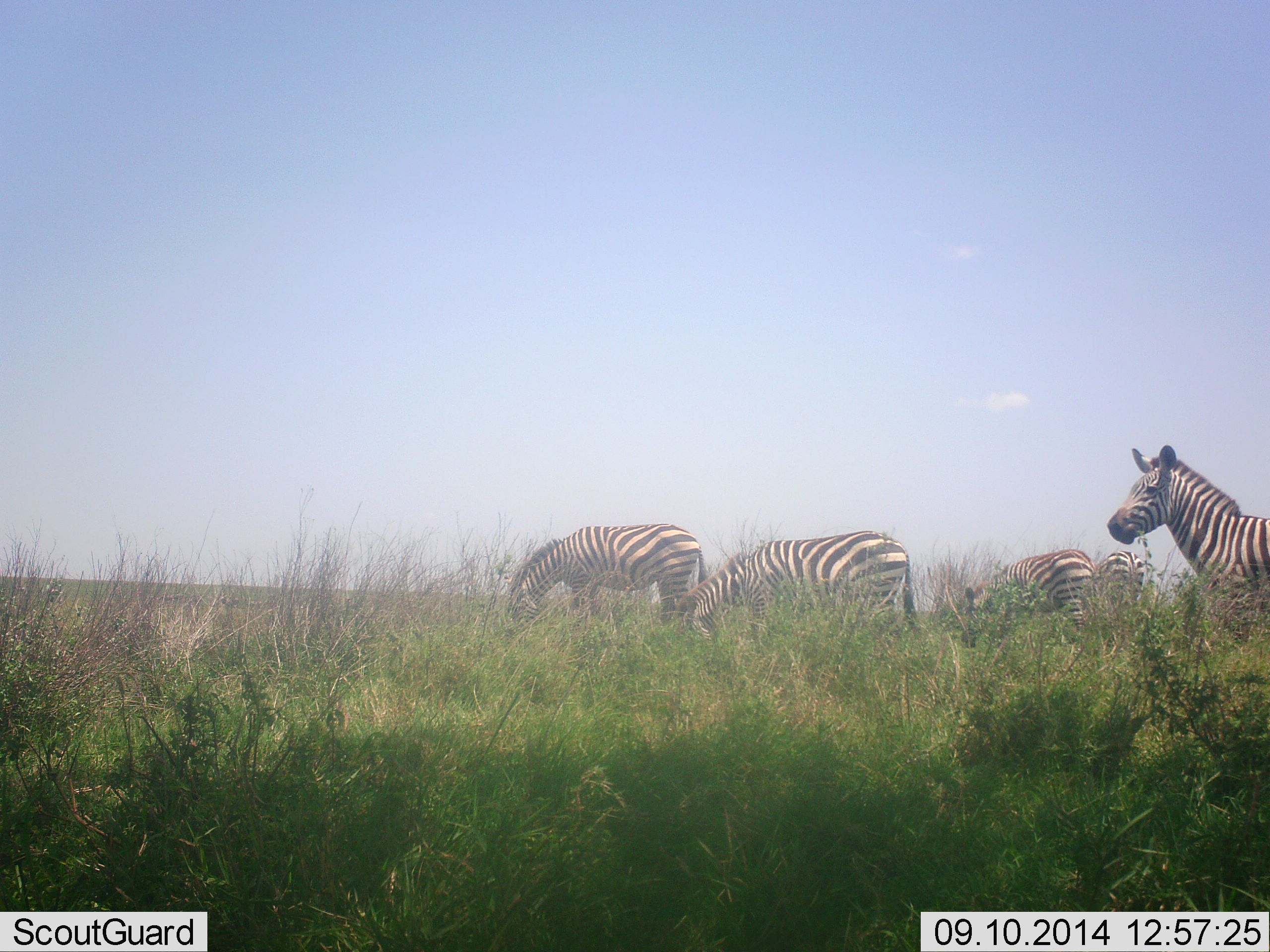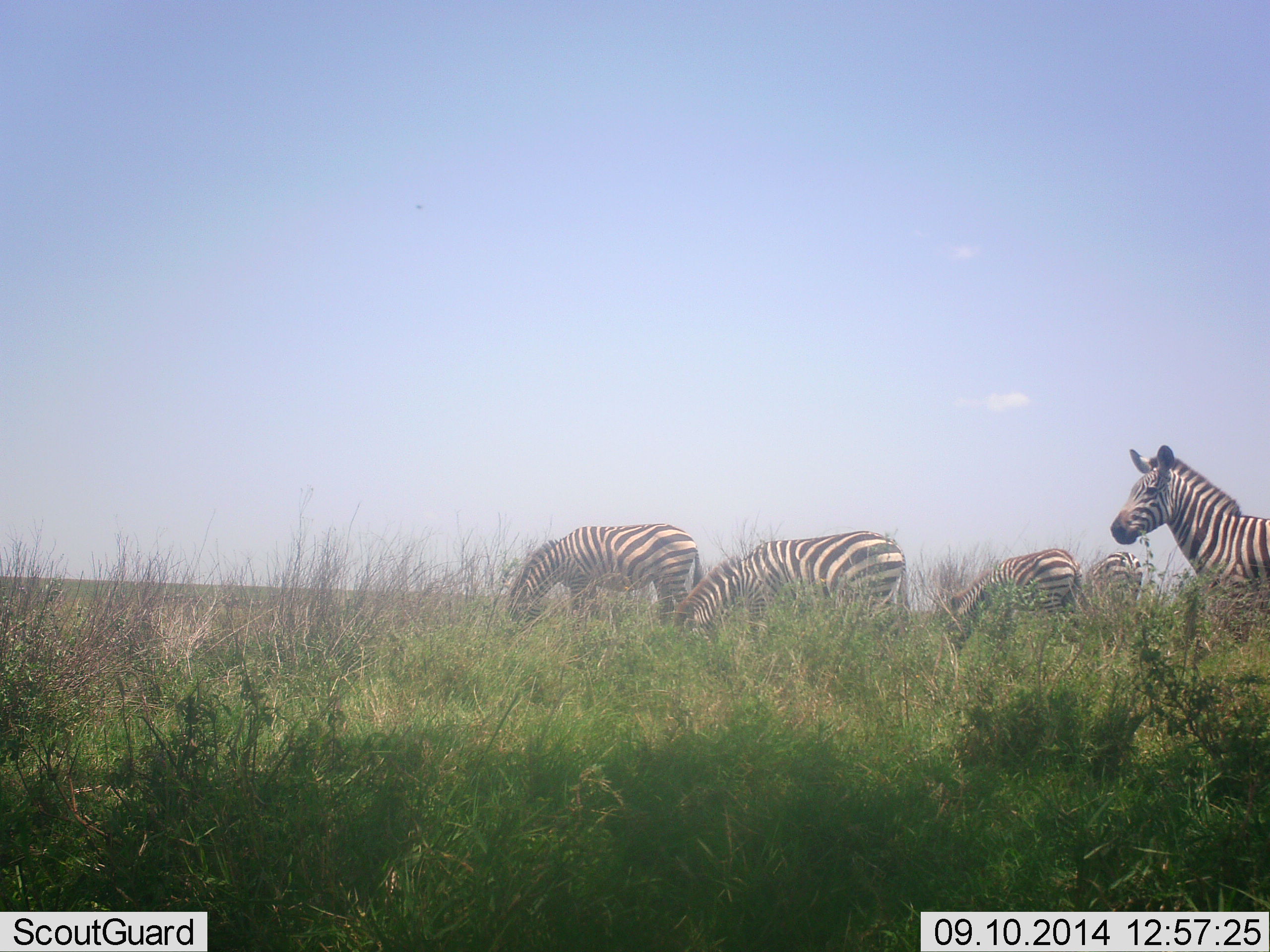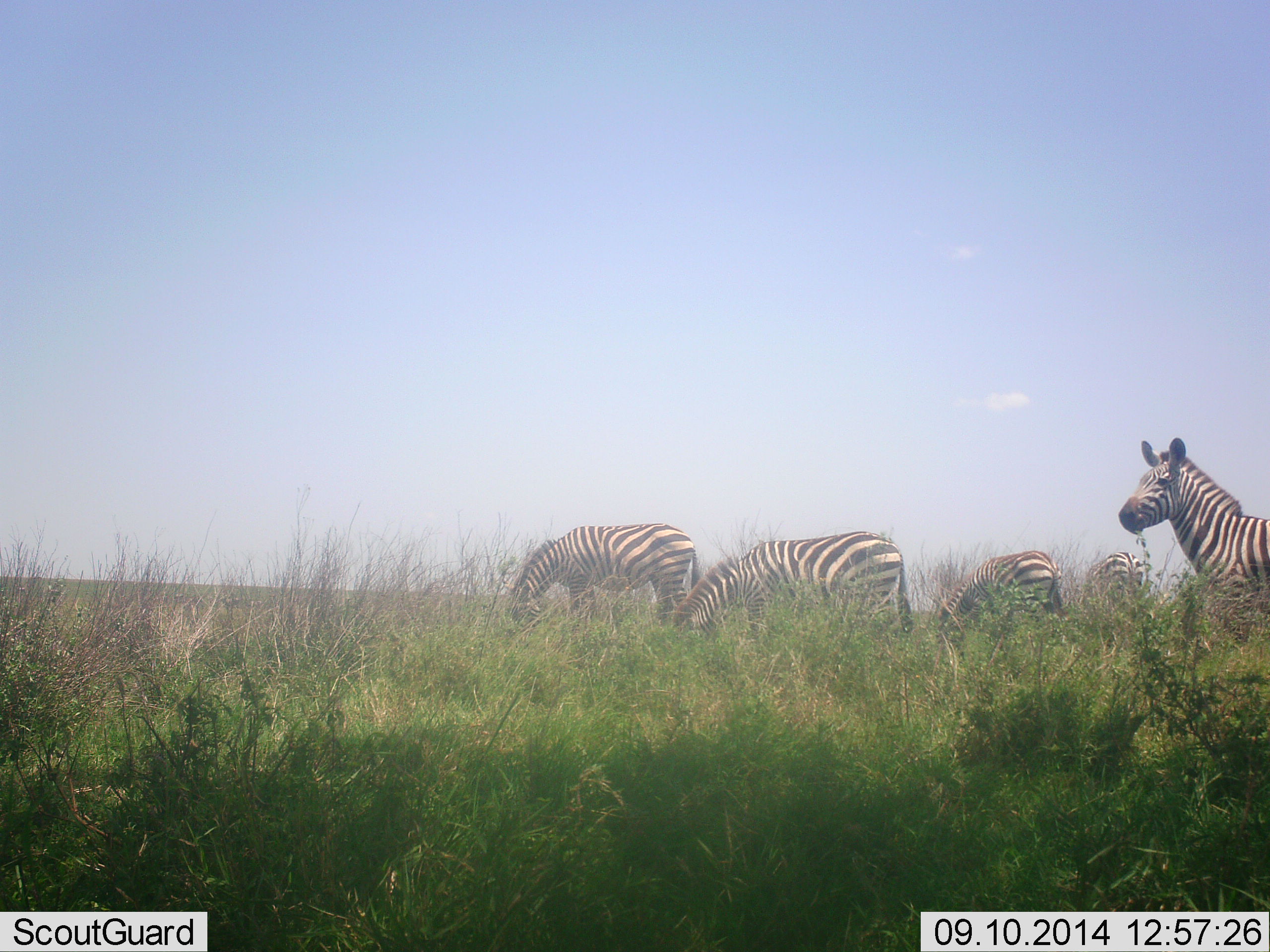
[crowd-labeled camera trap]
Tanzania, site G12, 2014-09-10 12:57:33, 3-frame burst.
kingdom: Animalia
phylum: Chordata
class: Mammalia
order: Perissodactyla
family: Equidae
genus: Equus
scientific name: Equus quagga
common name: plains zebra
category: zebra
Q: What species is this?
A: Zebra (plains zebra) (Equus quagga).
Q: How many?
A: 5.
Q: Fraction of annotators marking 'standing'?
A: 50%.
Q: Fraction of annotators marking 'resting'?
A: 0%.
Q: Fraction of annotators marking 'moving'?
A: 10%.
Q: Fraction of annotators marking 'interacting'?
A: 0%.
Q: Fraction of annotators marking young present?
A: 0%.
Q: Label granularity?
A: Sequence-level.